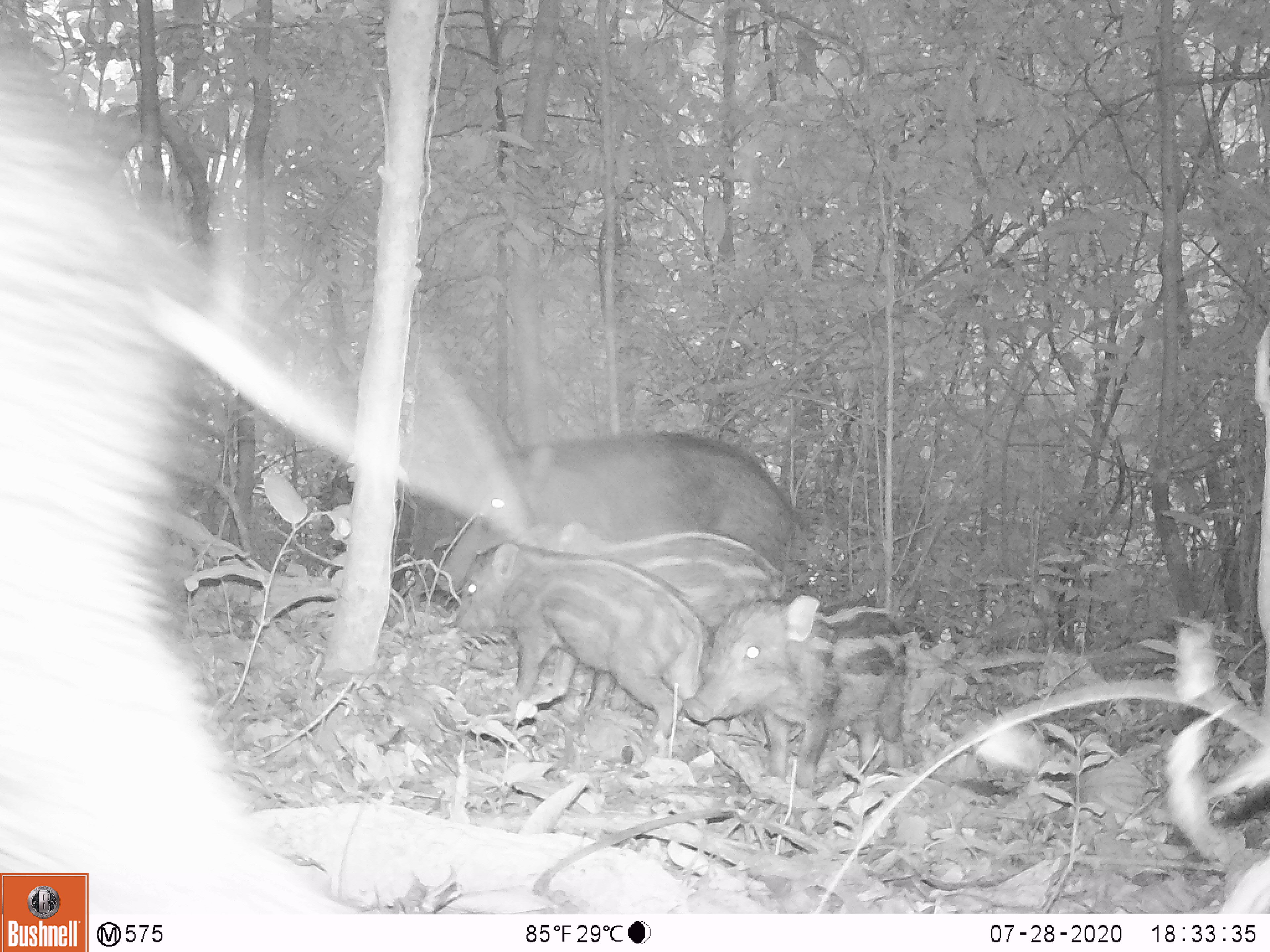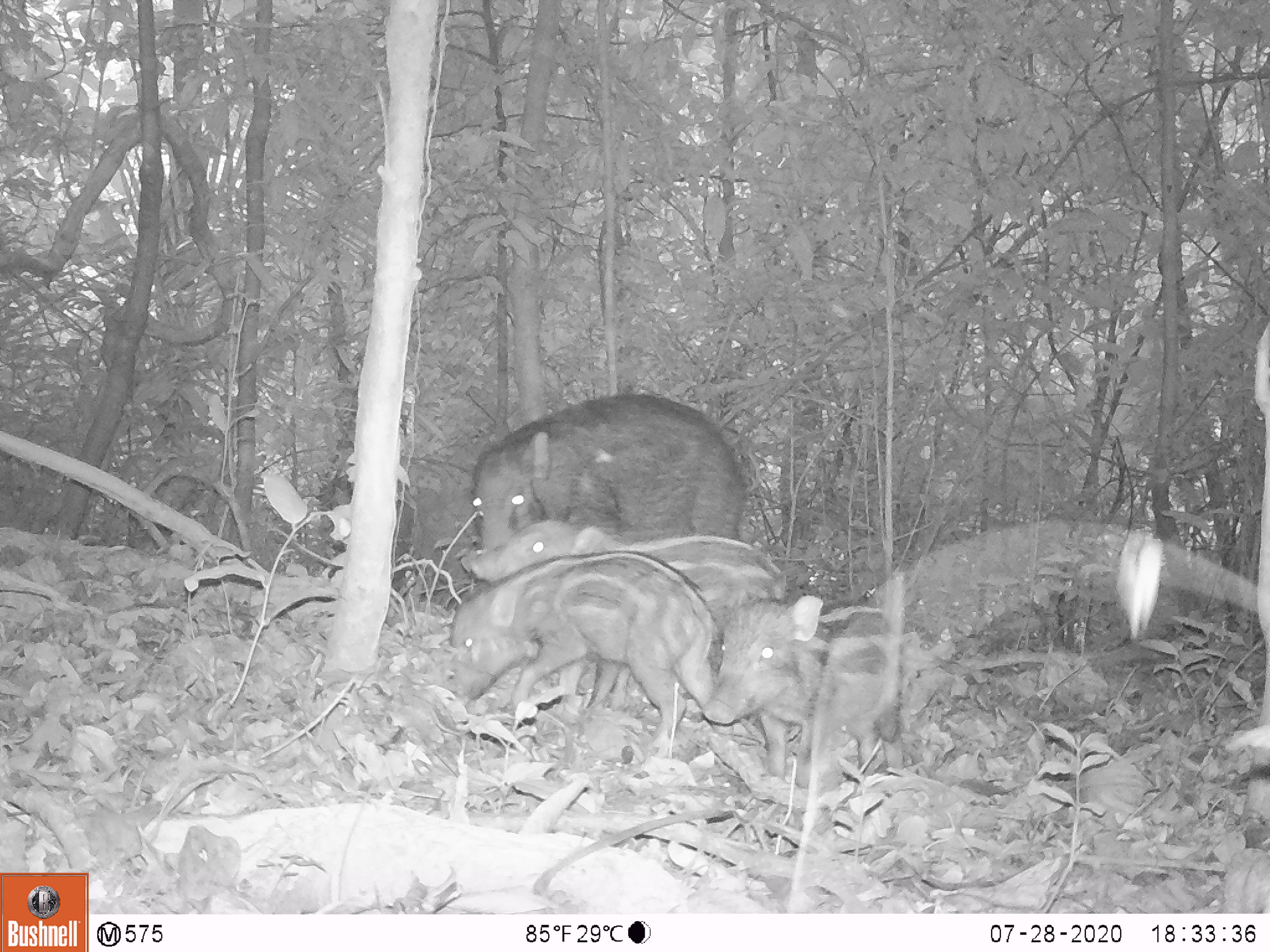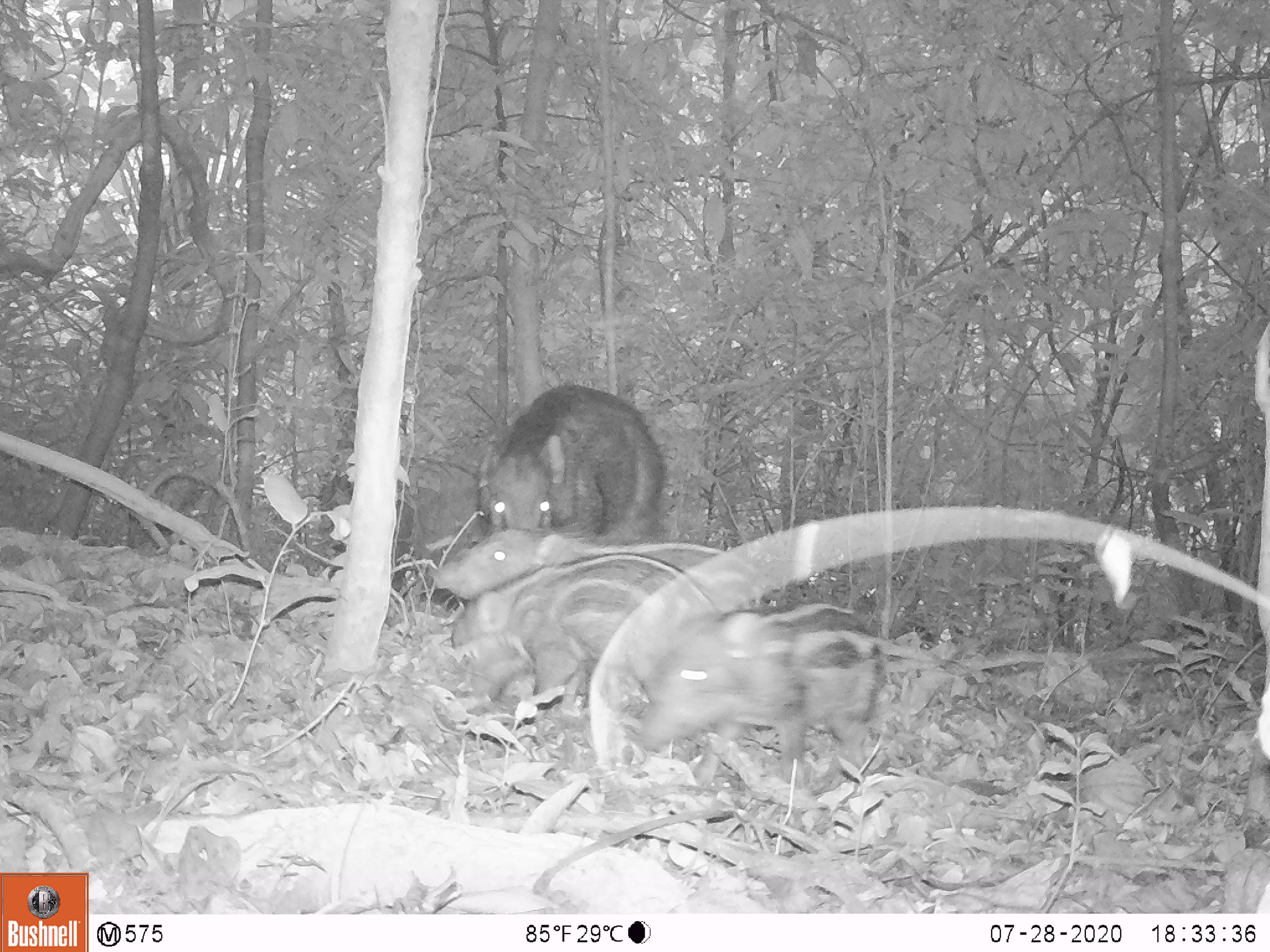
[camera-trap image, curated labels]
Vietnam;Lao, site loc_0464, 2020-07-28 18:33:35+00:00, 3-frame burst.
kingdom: Animalia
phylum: Chordata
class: Mammalia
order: Artiodactyla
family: Suidae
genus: Sus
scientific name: Sus scrofa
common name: eurasian wild pig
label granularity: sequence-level